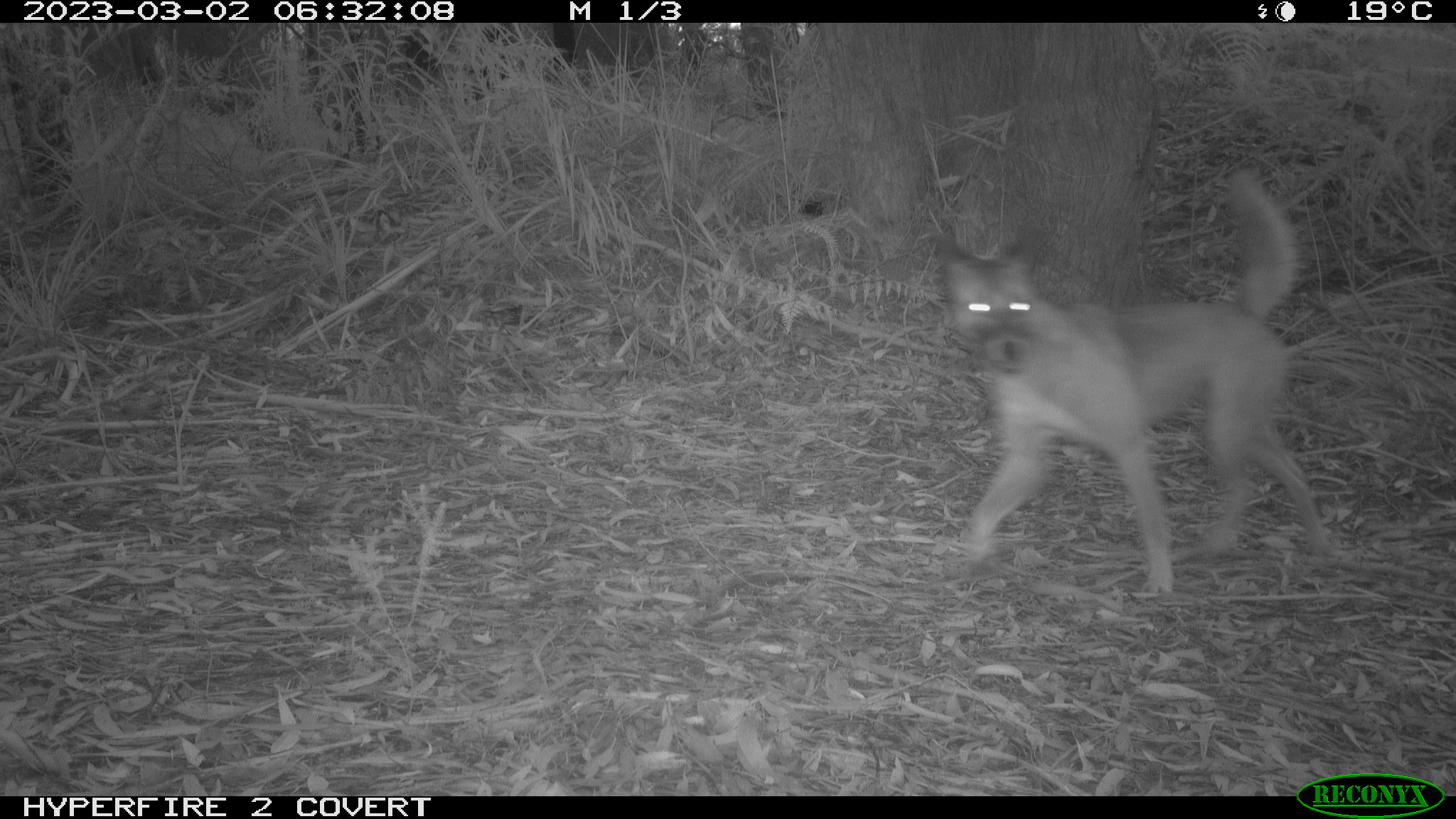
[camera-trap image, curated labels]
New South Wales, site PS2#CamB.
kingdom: Animalia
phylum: Chordata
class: Mammalia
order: Carnivora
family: Canidae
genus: Canis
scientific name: Canis familiaris dingo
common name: dingo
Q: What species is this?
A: Dingo (Canis familiaris dingo).